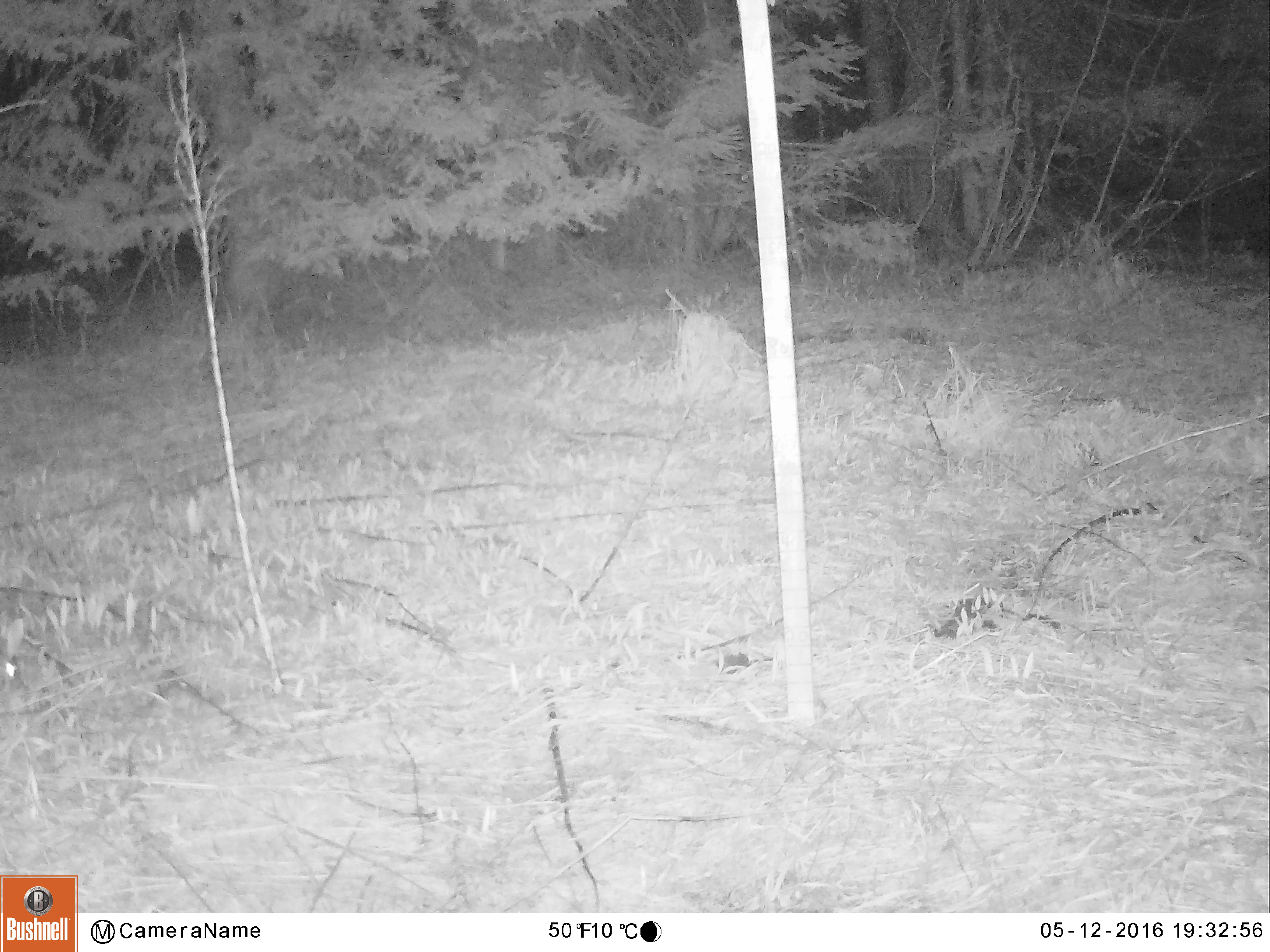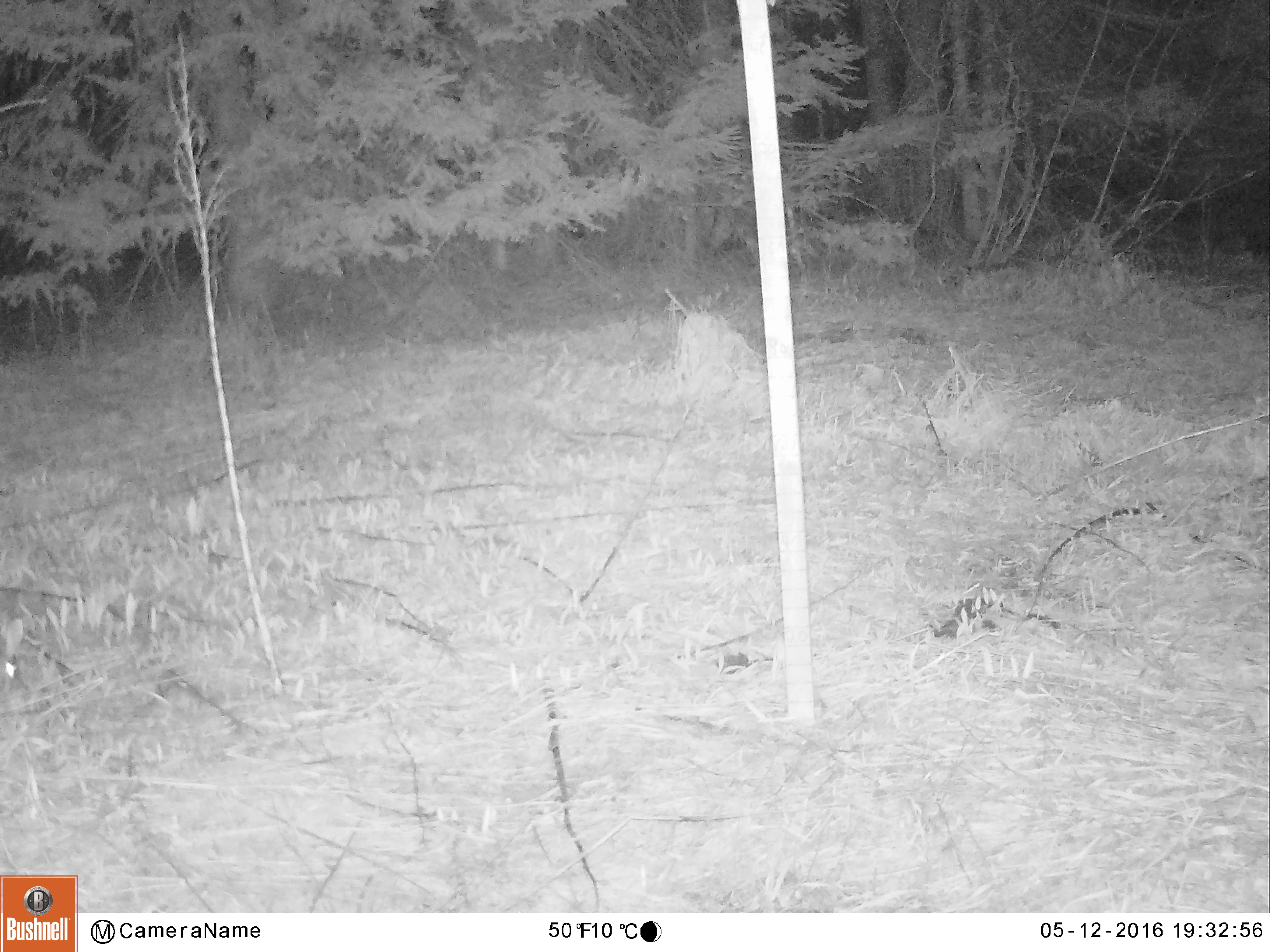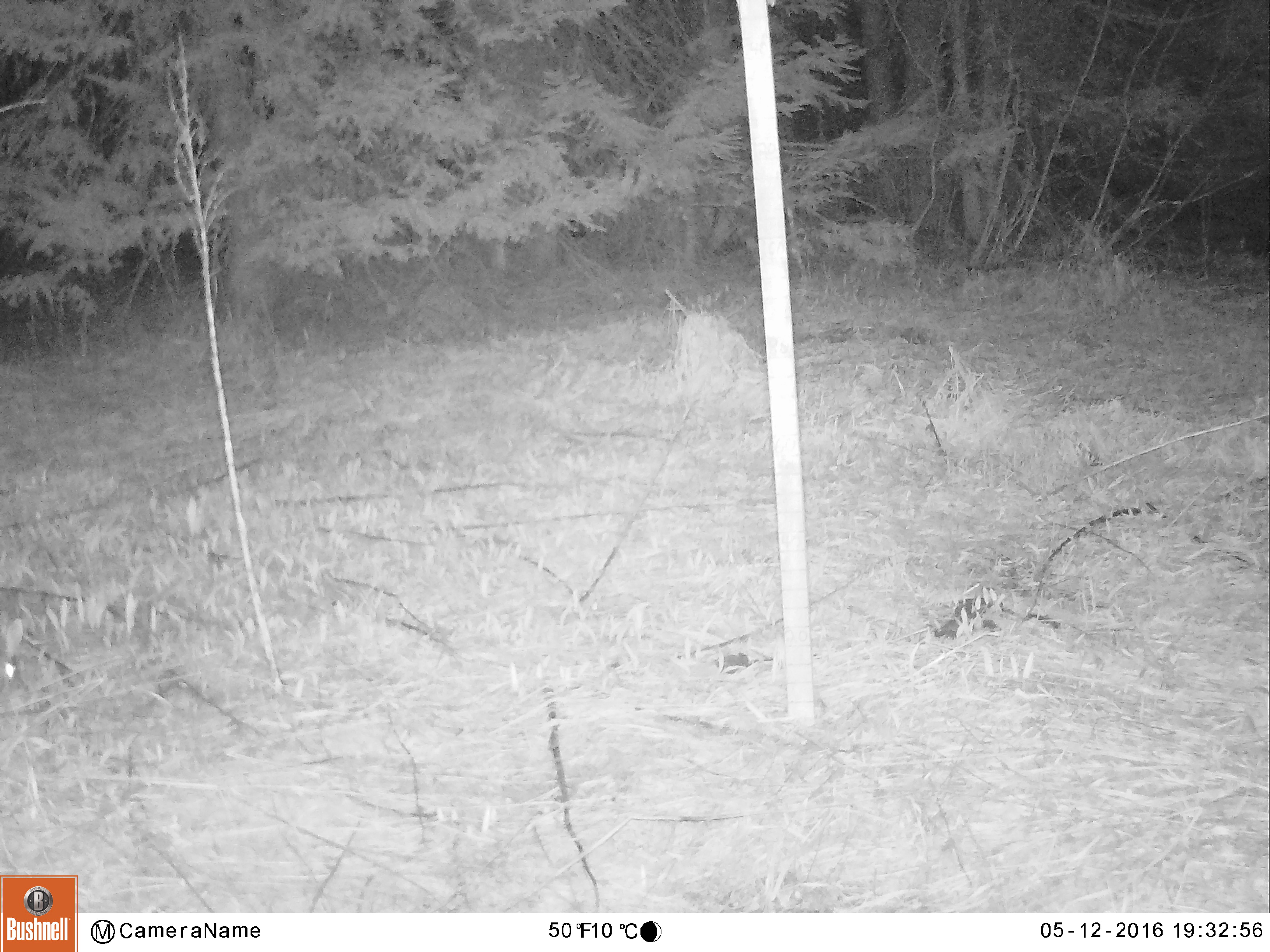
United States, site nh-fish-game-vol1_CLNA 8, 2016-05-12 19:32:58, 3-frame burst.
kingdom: Animalia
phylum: Chordata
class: Mammalia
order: Lagomorpha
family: Leporidae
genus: Lepus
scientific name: Lepus americanus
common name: snowshoe hare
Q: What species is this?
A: Snowshoe hare (Lepus americanus).